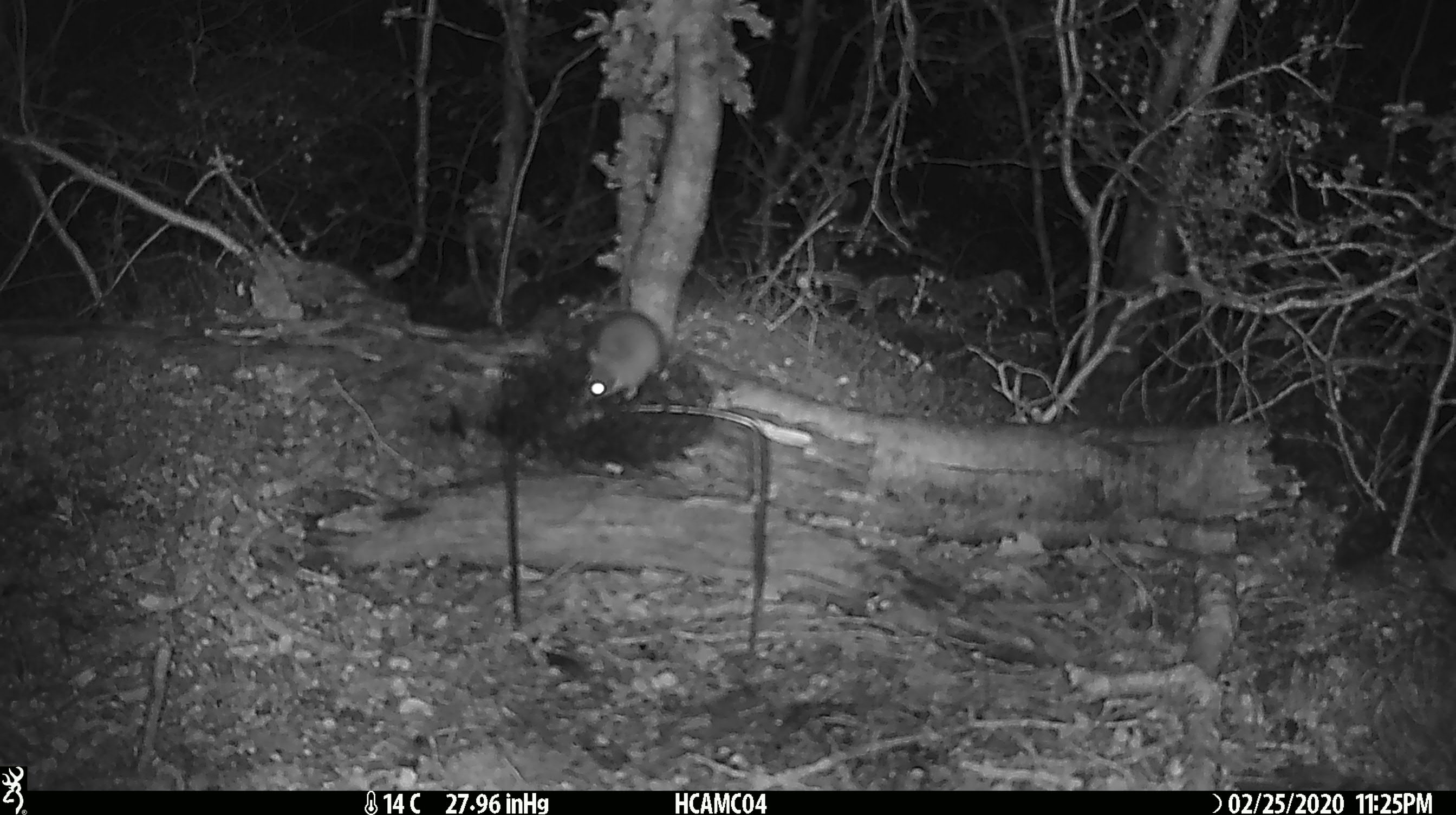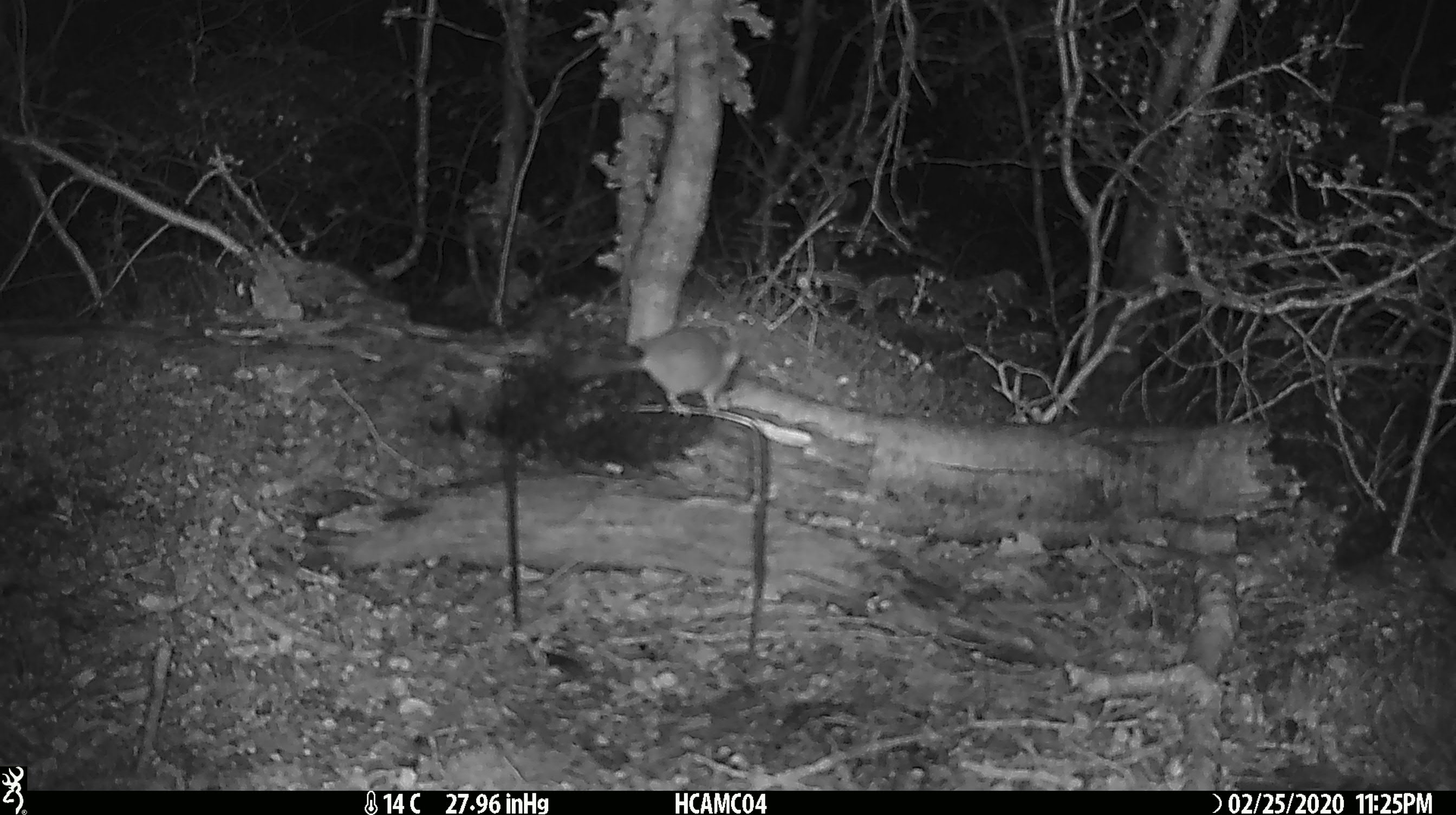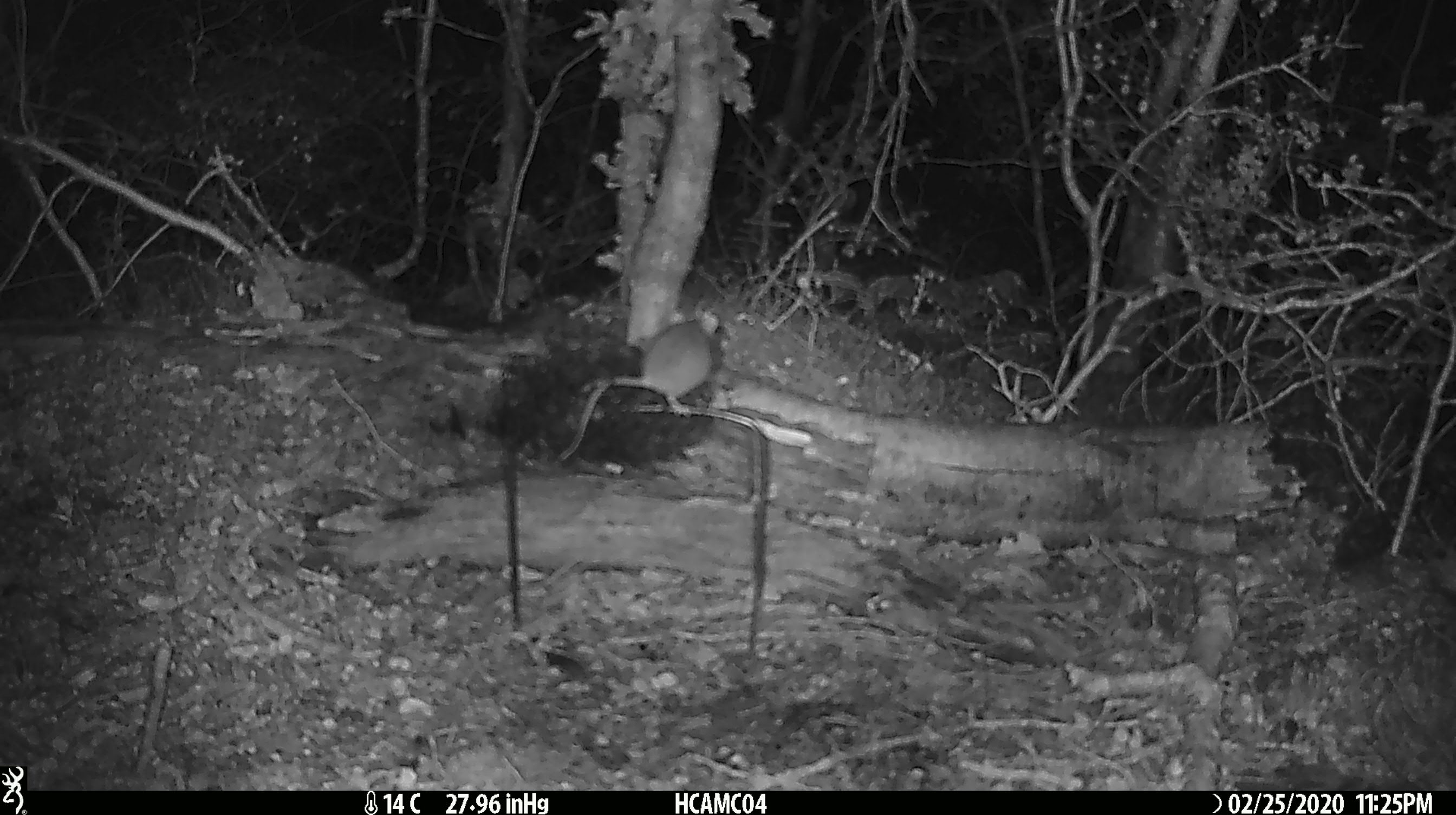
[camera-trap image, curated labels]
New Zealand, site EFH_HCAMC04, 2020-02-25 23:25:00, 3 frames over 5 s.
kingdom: Animalia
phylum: Chordata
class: Mammalia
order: Rodentia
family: Muridae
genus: Mus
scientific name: Mus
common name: mouse